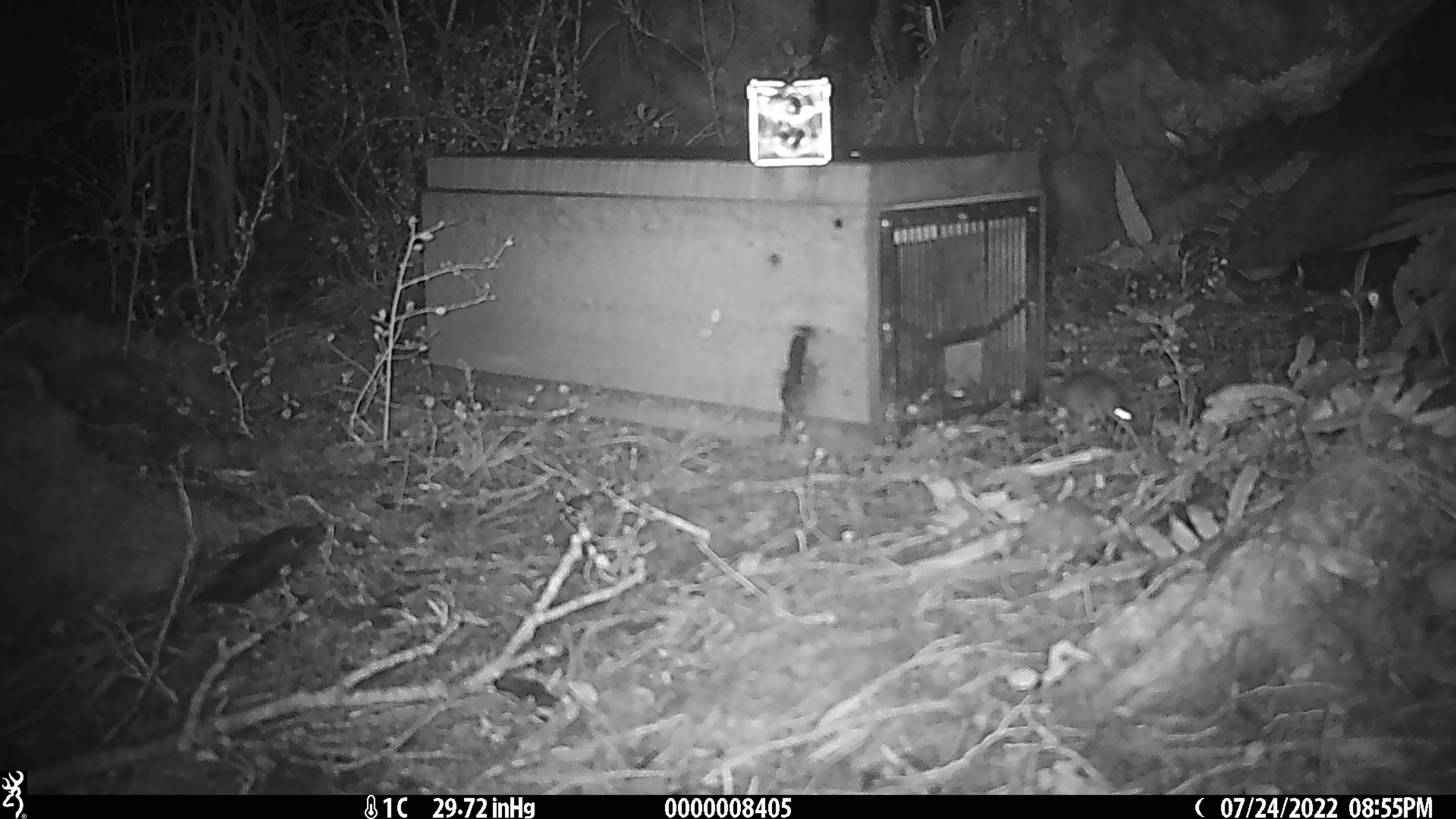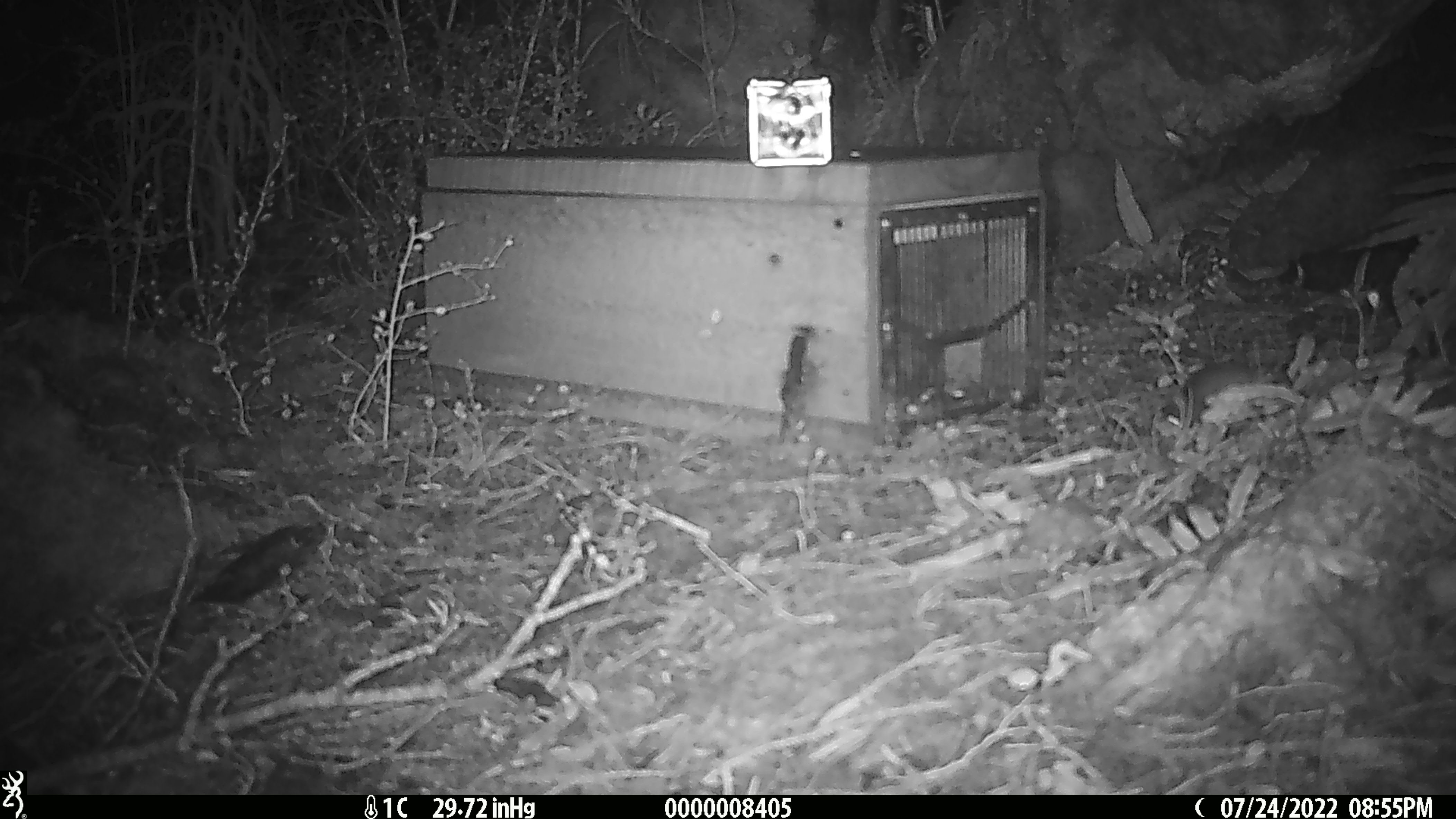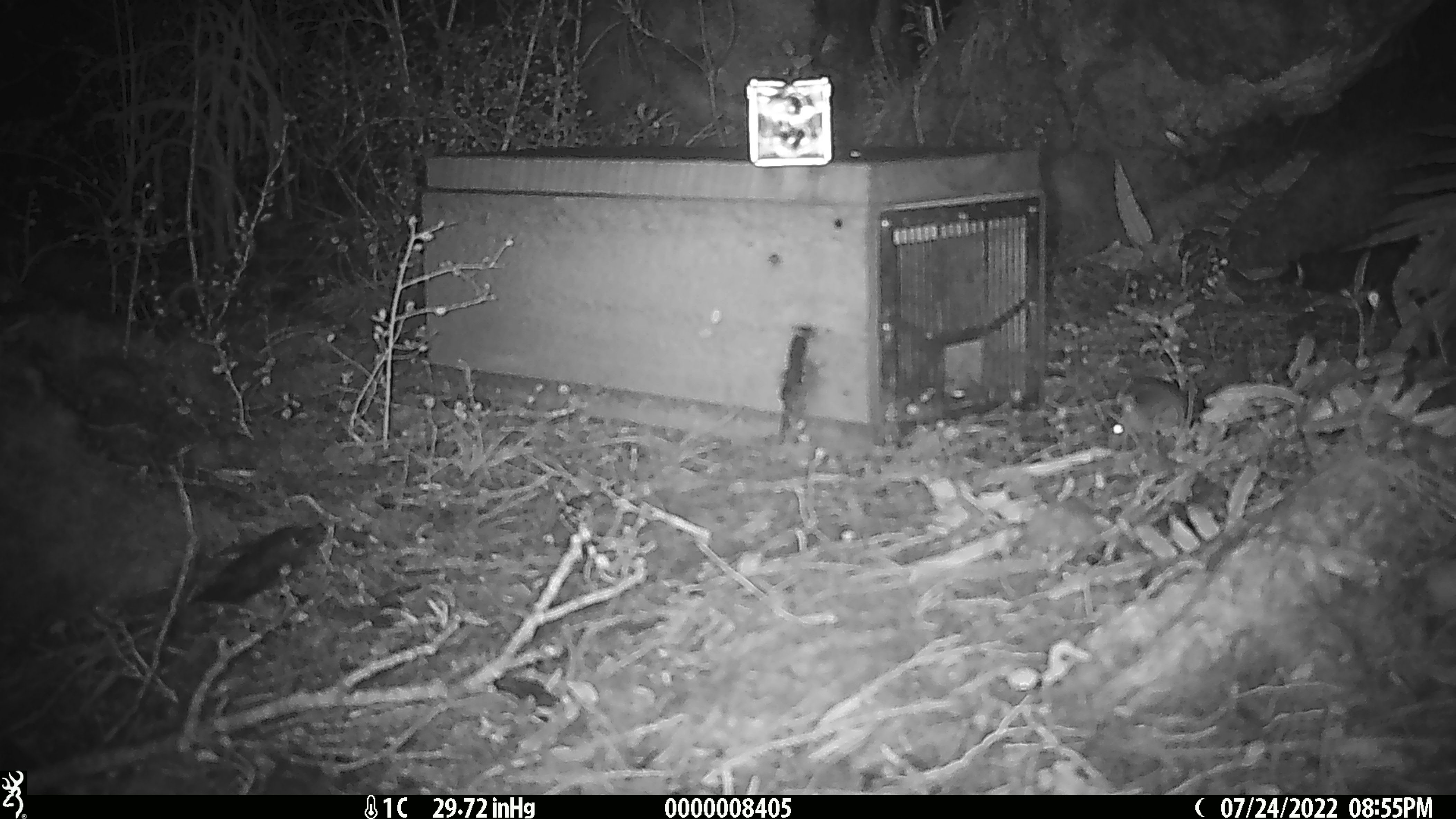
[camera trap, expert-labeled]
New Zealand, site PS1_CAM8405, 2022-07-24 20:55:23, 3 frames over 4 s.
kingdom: Animalia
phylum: Chordata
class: Mammalia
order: Rodentia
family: Muridae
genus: Mus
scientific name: Mus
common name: mouse